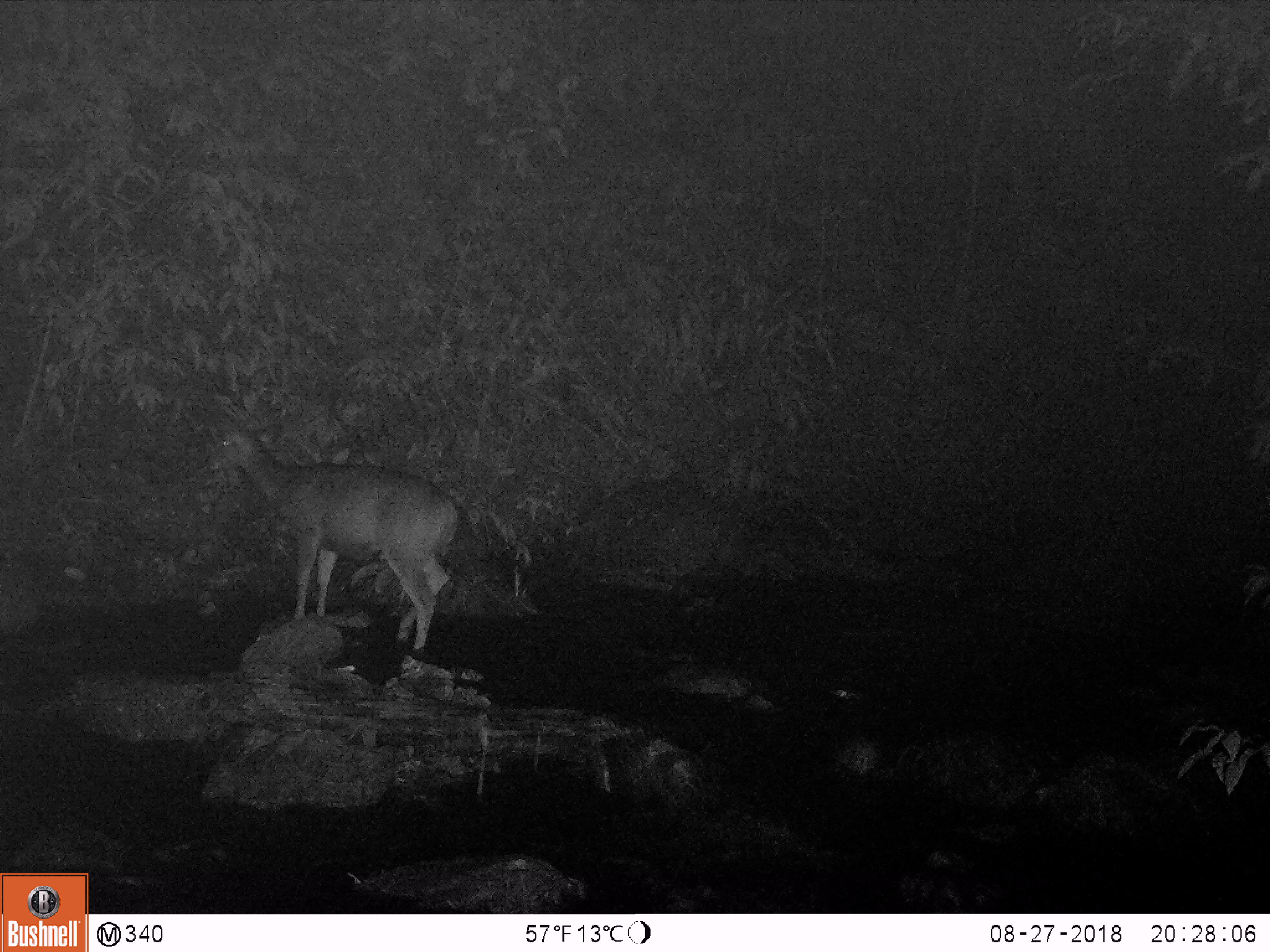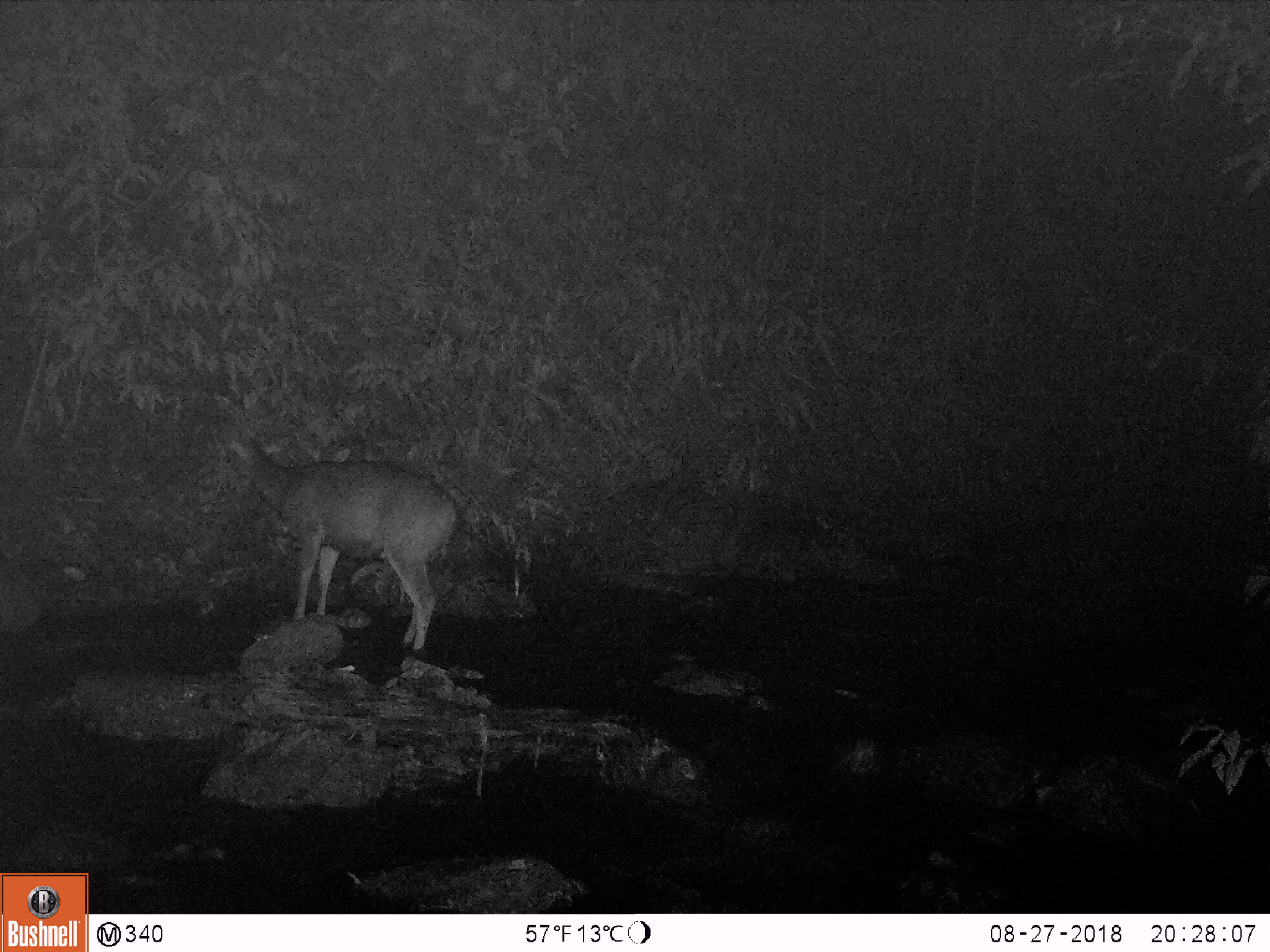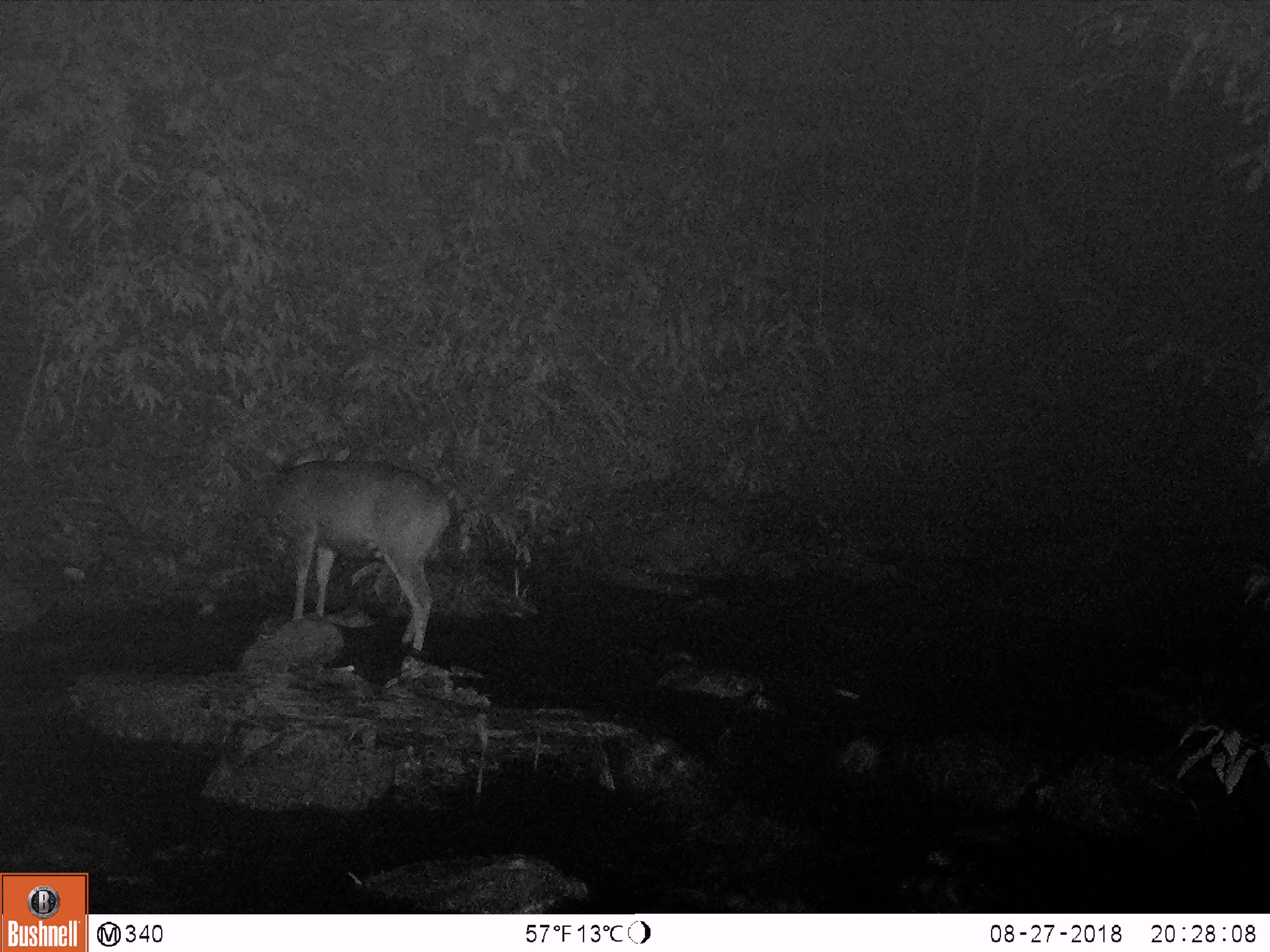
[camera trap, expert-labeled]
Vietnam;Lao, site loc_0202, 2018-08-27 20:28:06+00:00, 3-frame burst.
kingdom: Animalia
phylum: Chordata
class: Mammalia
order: Artiodactyla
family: Cervidae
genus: Rusa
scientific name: Rusa unicolor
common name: sambar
Sambar (Rusa unicolor). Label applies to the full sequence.